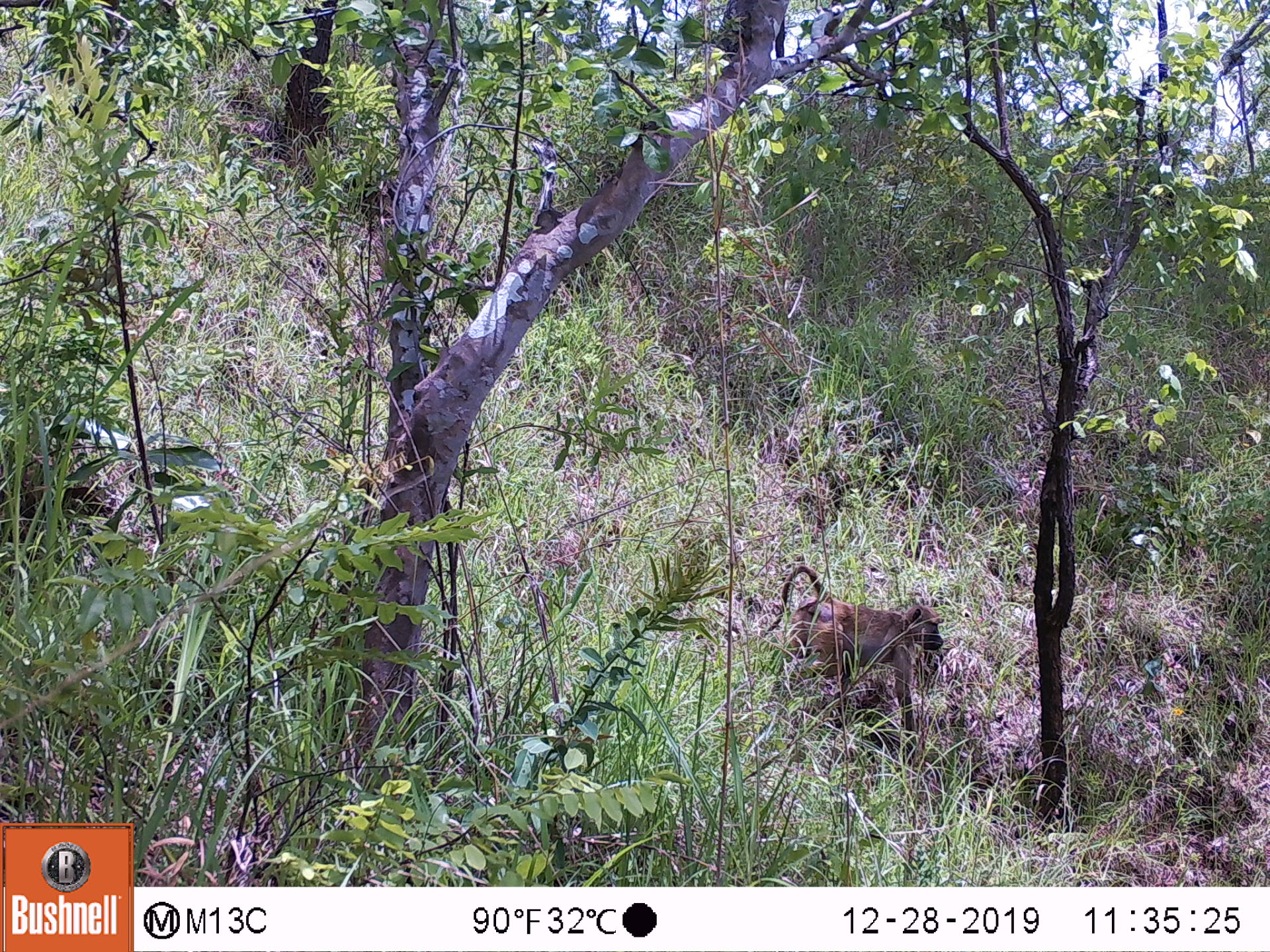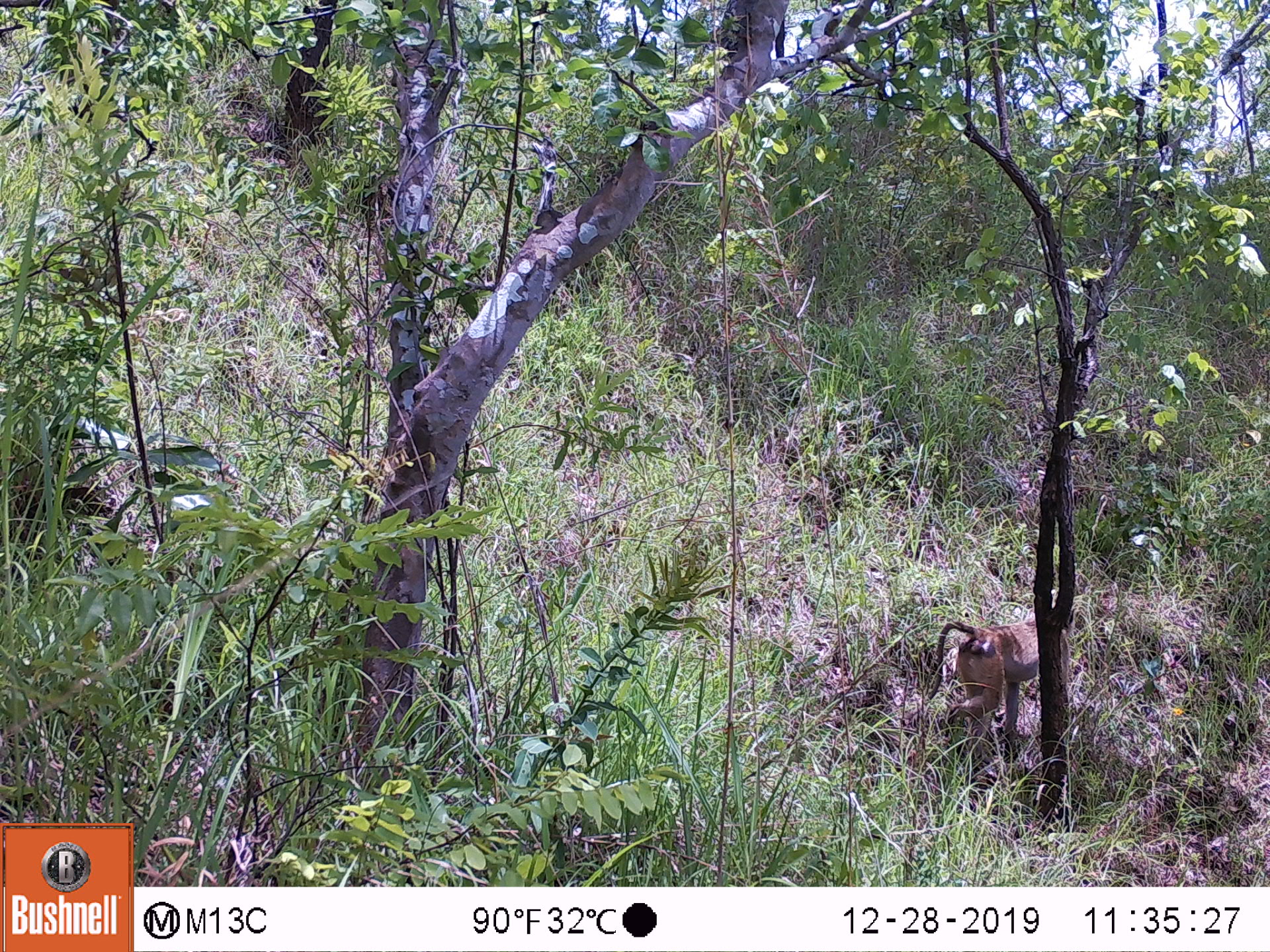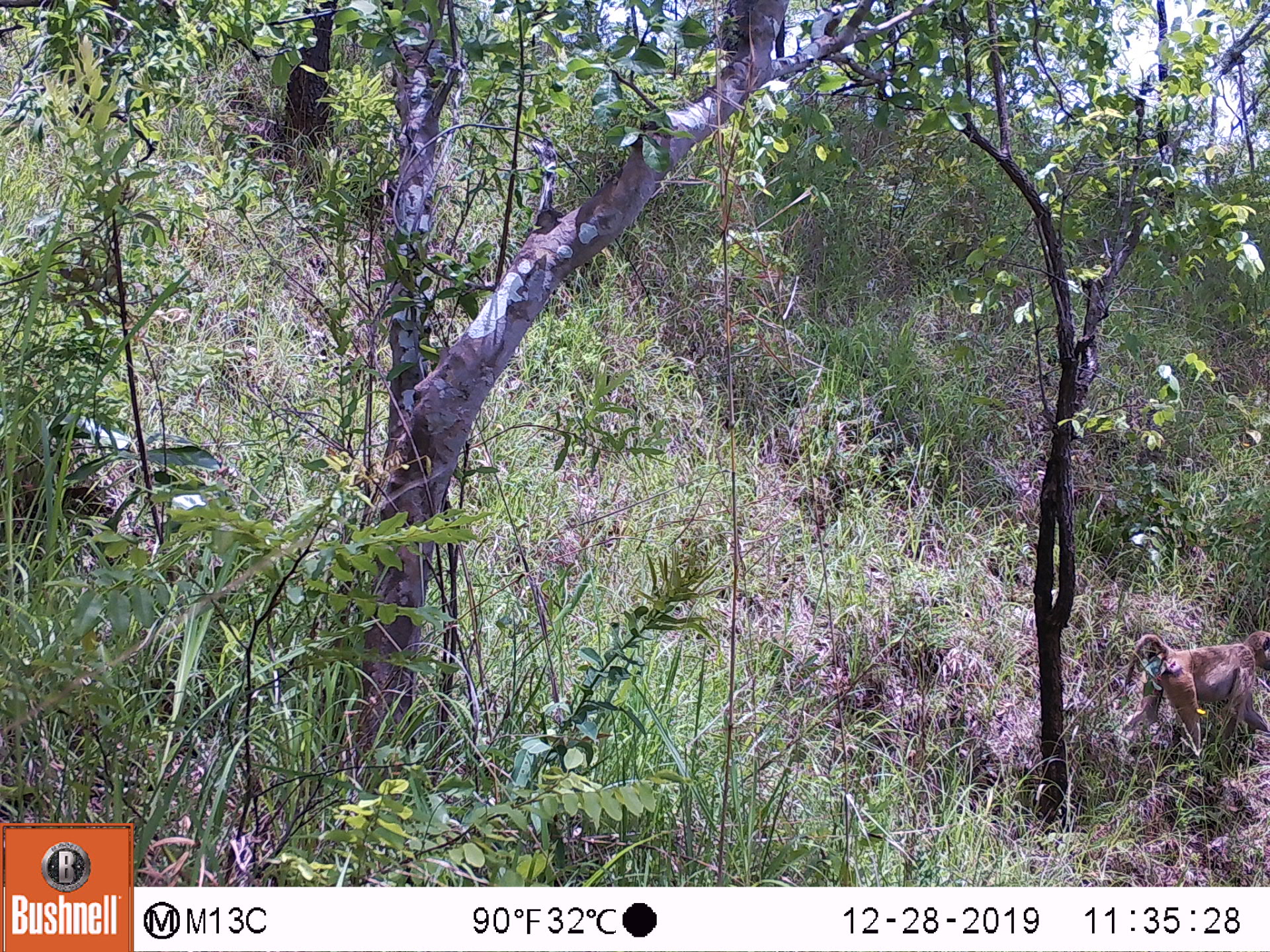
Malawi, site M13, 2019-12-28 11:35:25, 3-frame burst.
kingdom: Animalia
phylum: Chordata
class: Mammalia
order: Primates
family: Cercopithecidae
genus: Papio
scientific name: Papio cynocephalus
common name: yellow baboon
Yellow baboon (Papio cynocephalus), count 1.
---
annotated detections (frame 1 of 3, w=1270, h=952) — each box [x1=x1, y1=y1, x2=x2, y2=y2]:
yellow baboon: [x1=757, y1=562, x2=946, y2=737]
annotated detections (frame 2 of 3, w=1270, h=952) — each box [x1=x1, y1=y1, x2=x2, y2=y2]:
yellow baboon: [x1=927, y1=616, x2=1034, y2=759]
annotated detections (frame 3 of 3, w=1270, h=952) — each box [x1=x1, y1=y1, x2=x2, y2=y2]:
yellow baboon: [x1=1121, y1=626, x2=1268, y2=763]